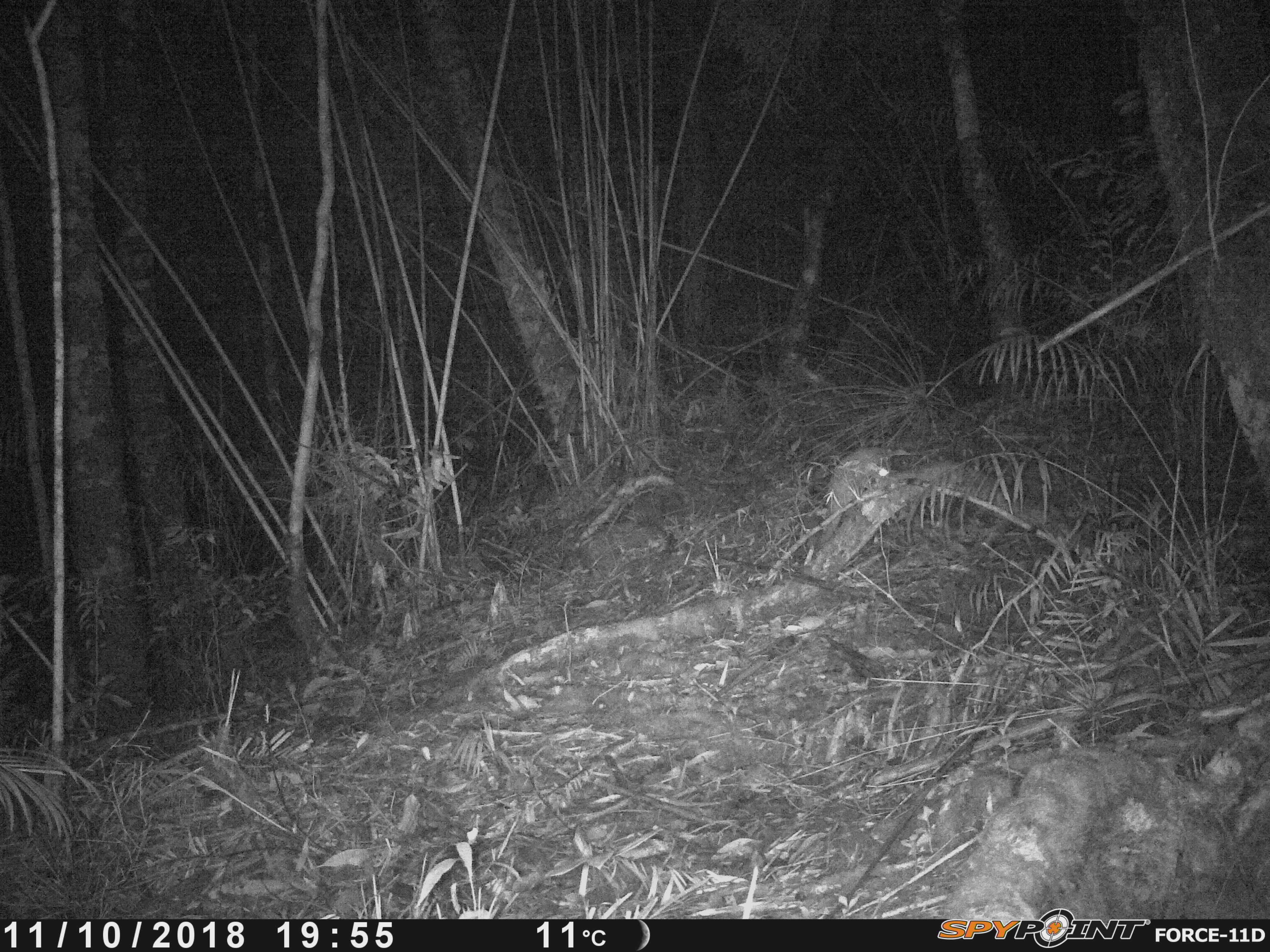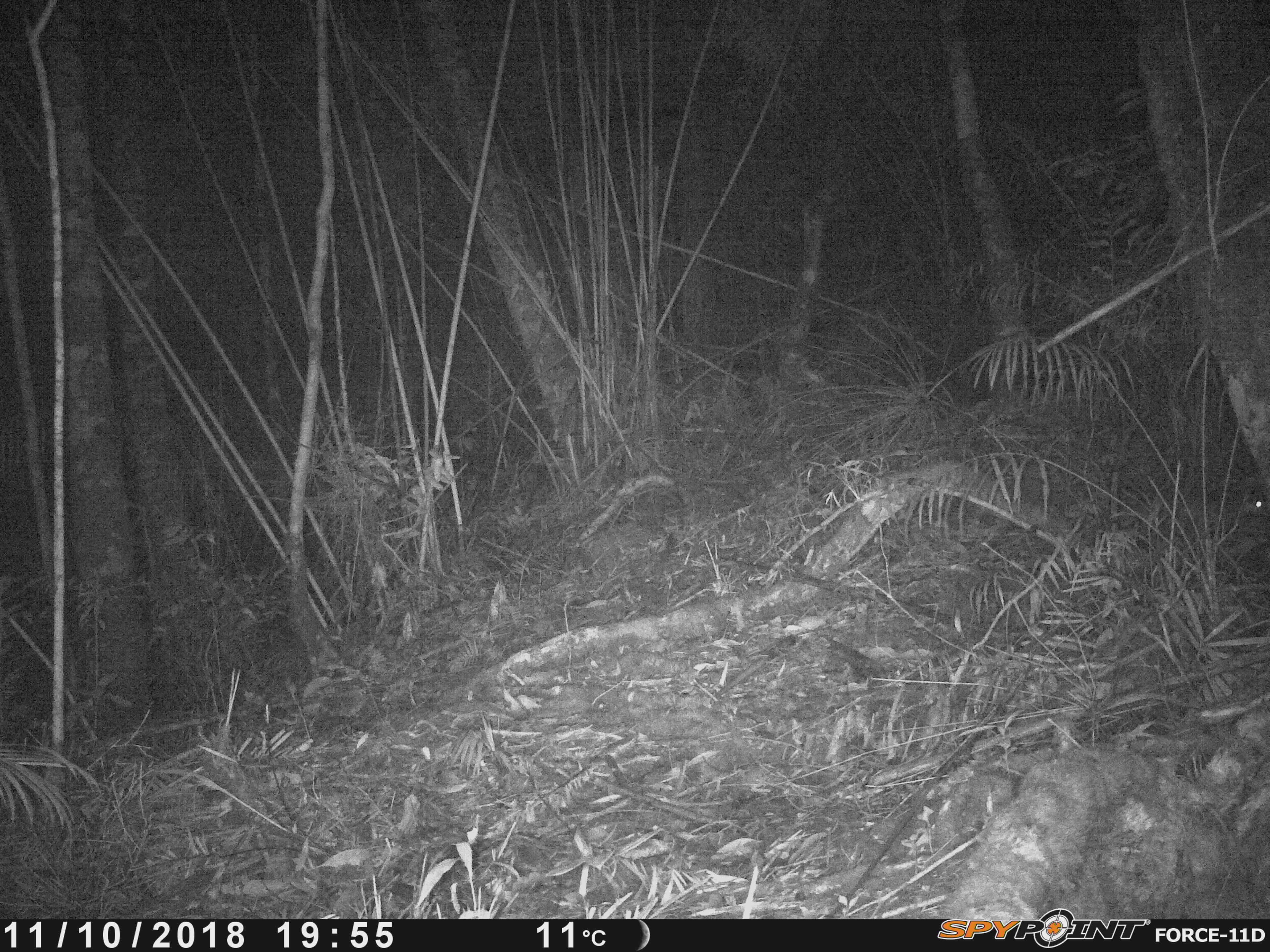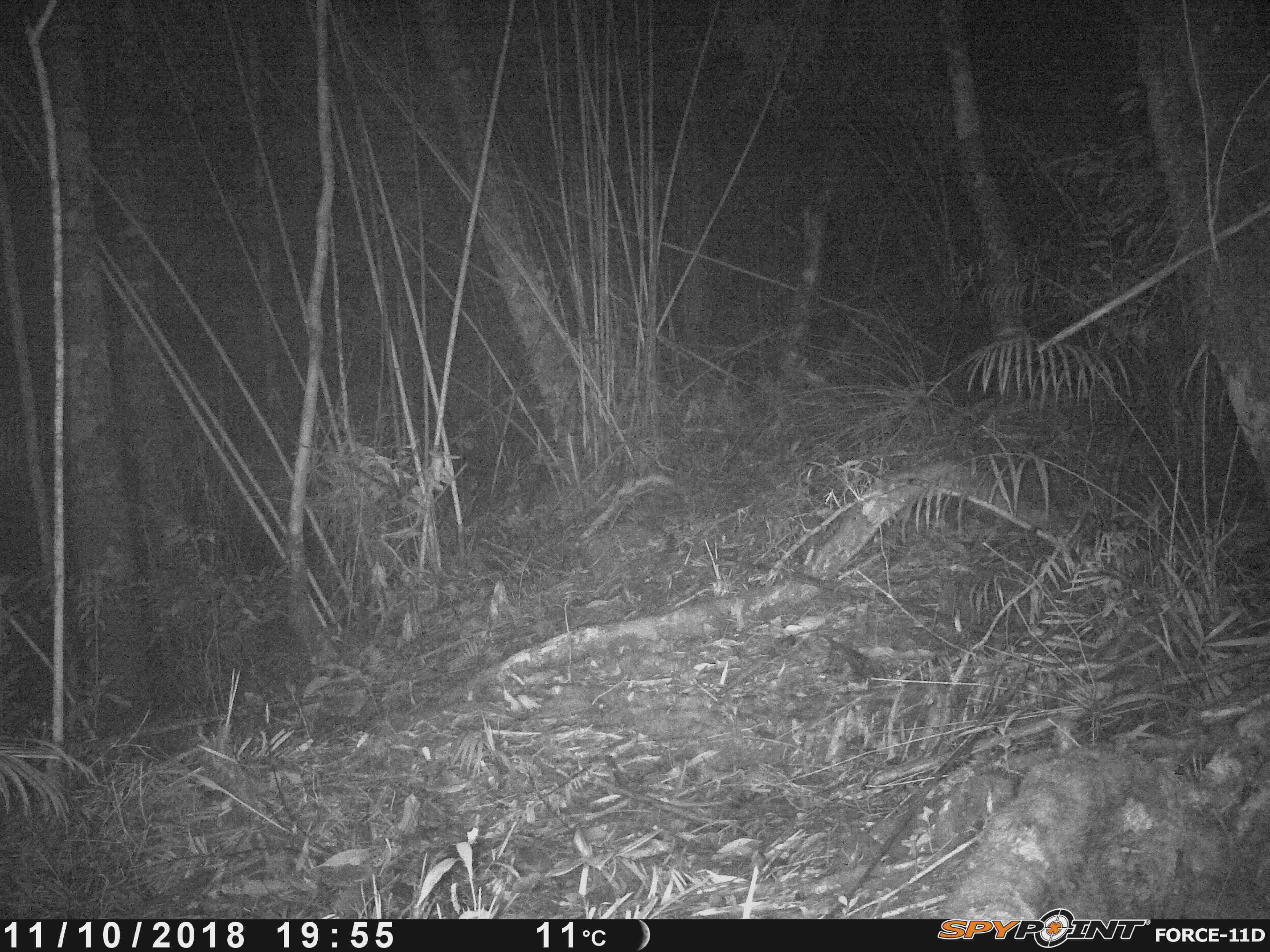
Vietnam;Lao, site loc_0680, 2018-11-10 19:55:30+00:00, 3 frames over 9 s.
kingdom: Animalia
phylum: Chordata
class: Mammalia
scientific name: Mammalia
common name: mammal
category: unidentified small mammal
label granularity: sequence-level